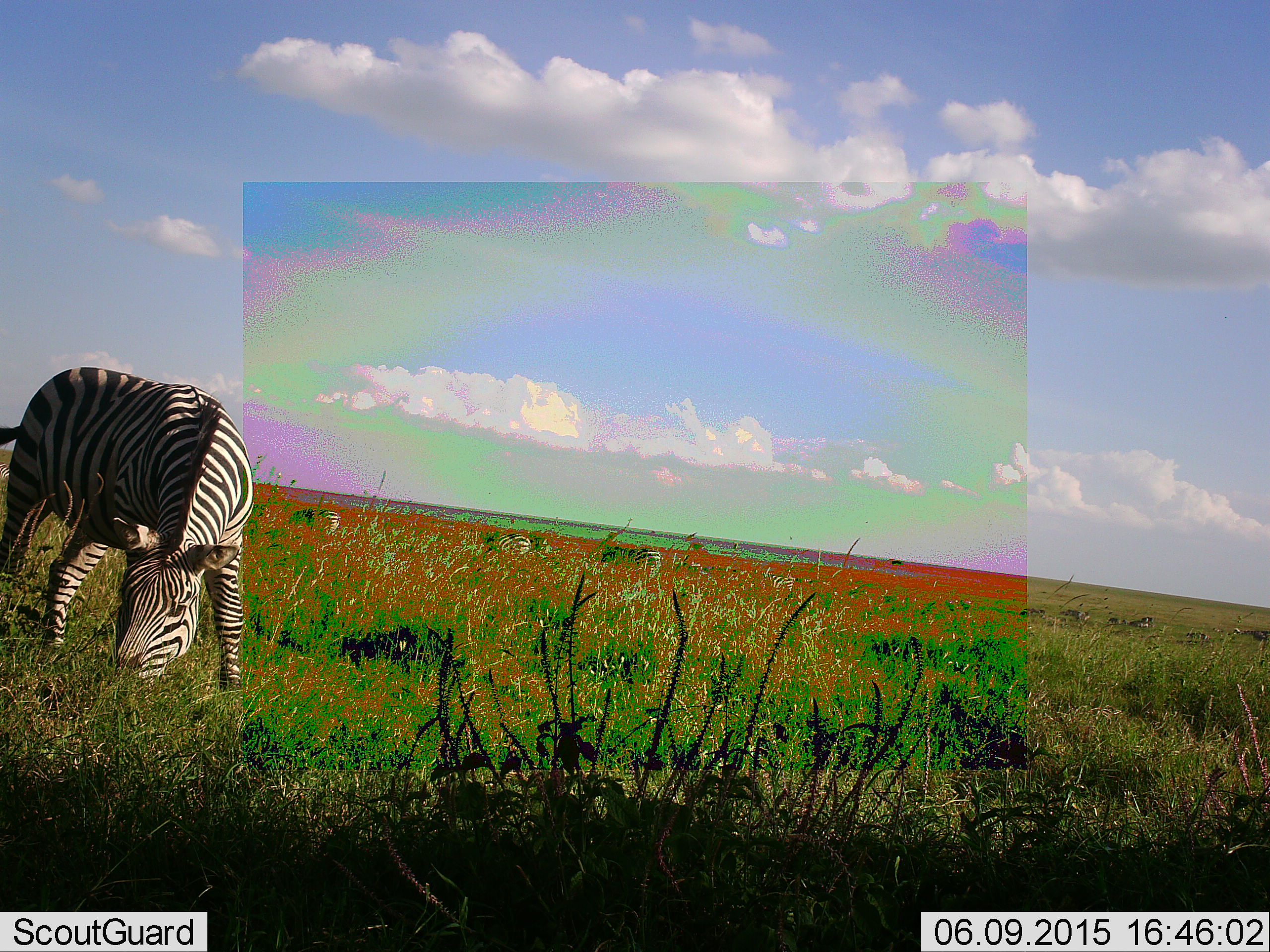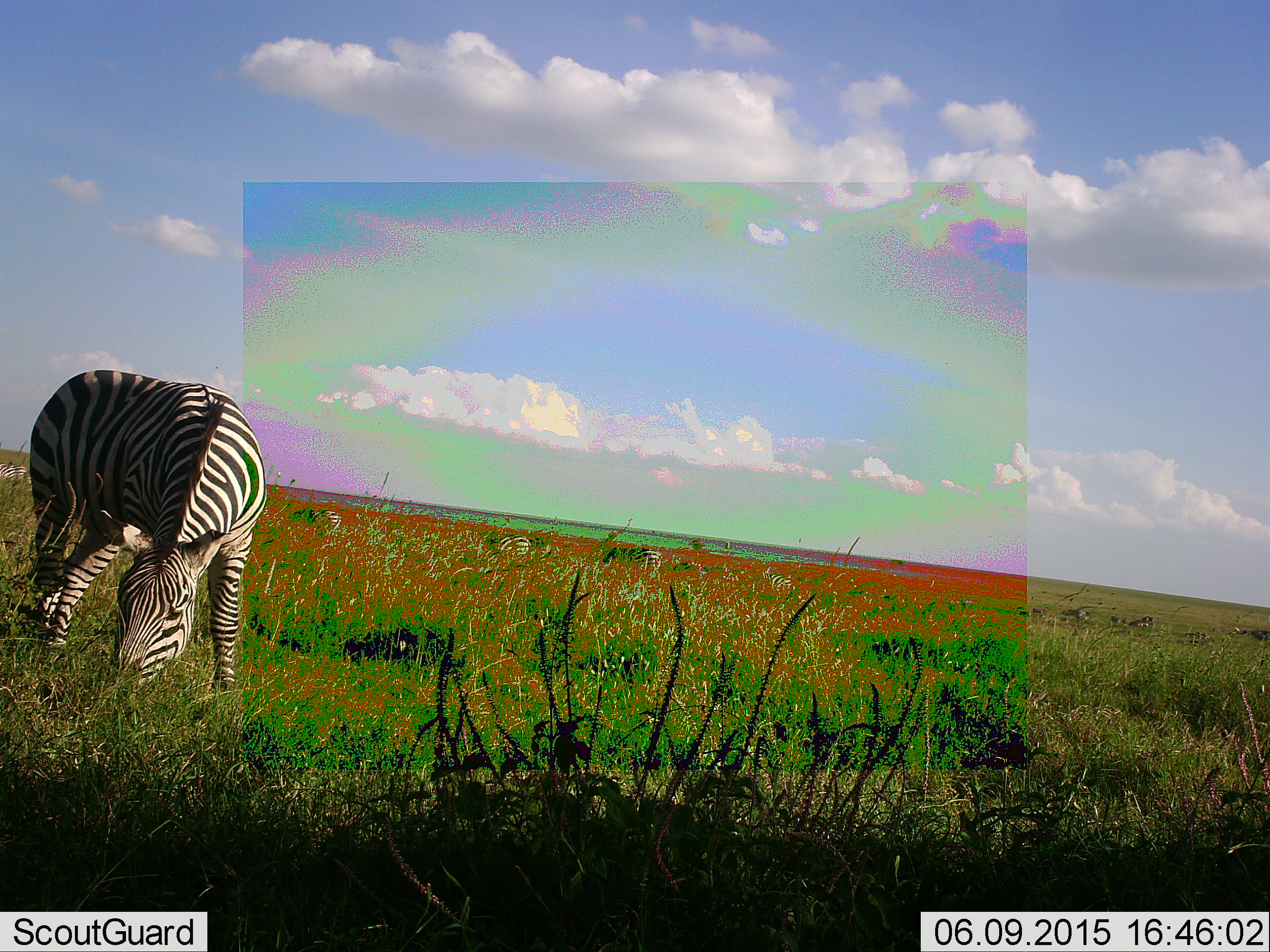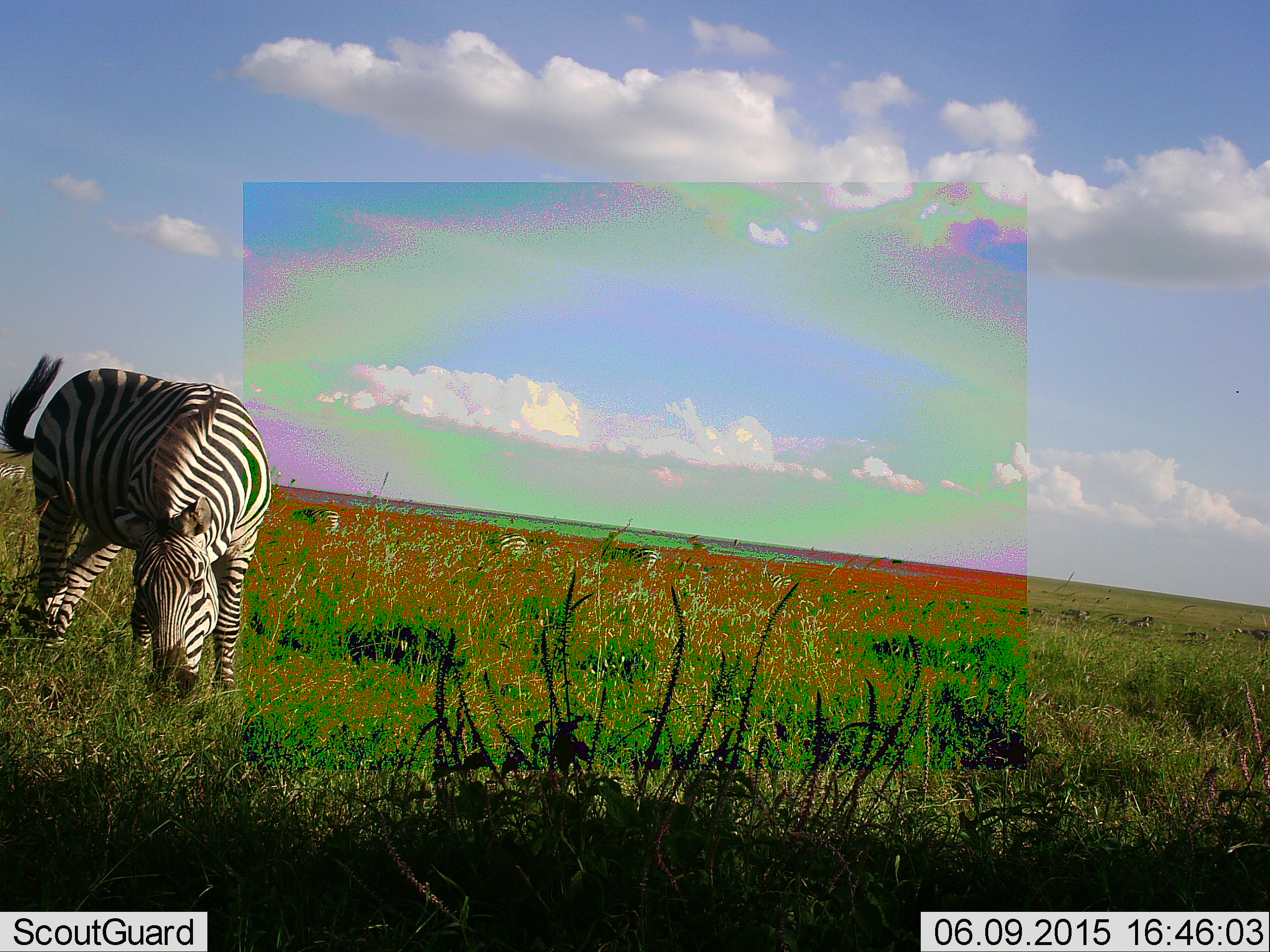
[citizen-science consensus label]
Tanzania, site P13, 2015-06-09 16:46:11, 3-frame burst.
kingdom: Animalia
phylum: Chordata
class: Mammalia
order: Perissodactyla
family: Equidae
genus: Equus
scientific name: Equus quagga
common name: plains zebra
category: zebra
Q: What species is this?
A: Zebra (plains zebra) (Equus quagga).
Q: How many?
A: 1.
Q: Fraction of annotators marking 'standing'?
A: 30%.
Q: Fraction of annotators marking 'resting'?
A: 0%.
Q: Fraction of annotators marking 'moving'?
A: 0%.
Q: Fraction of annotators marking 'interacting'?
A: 0%.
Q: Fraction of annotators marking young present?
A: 0%.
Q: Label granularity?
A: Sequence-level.